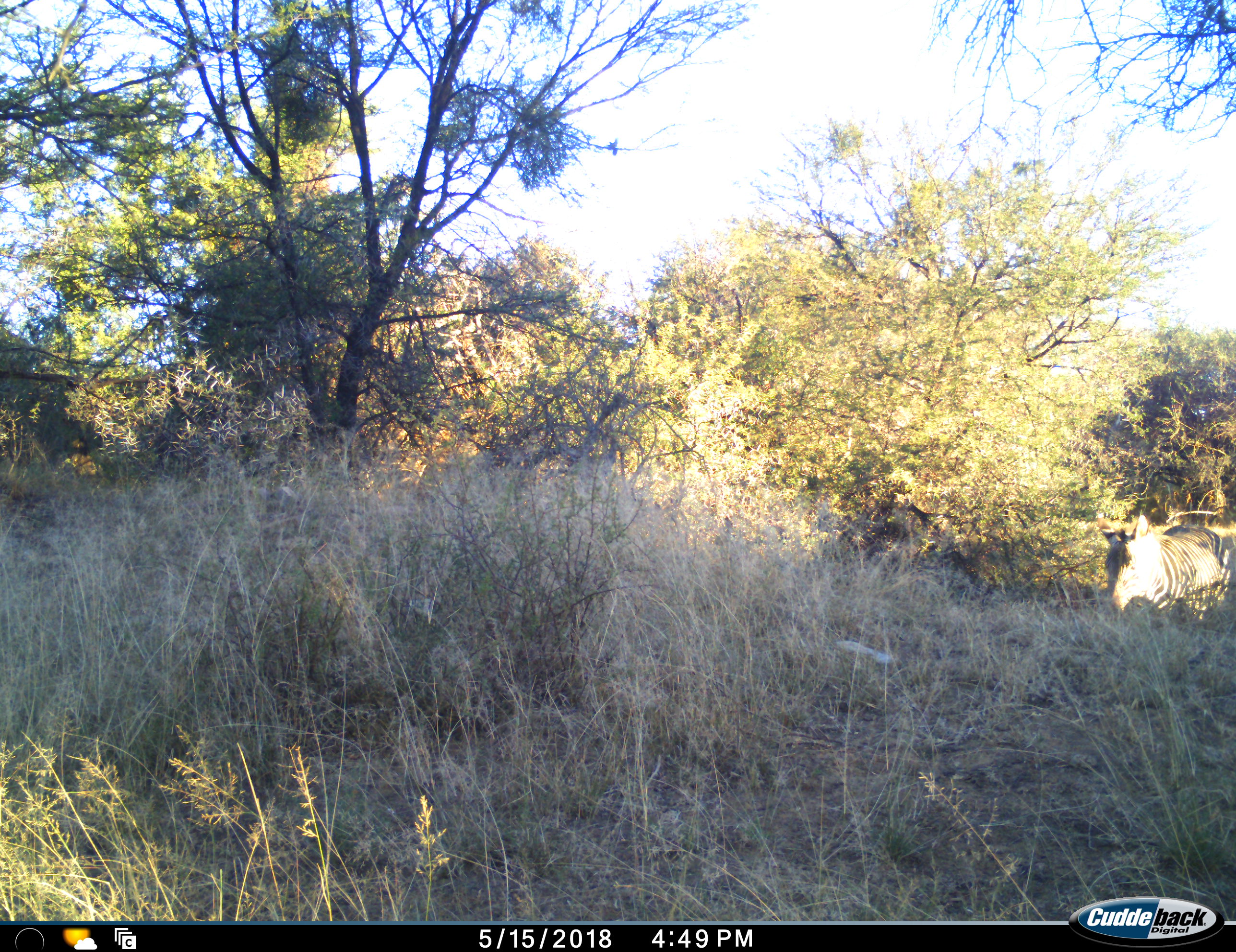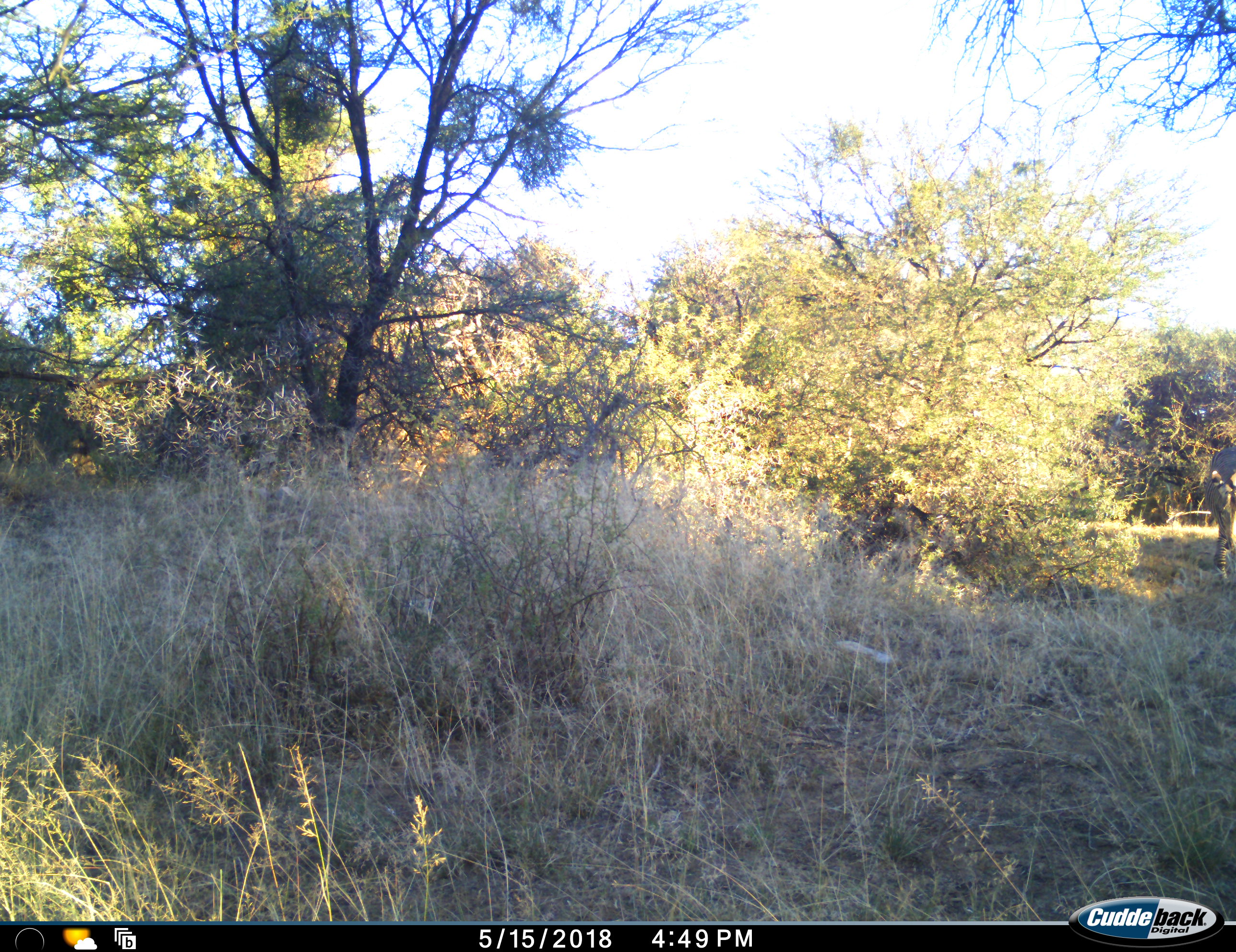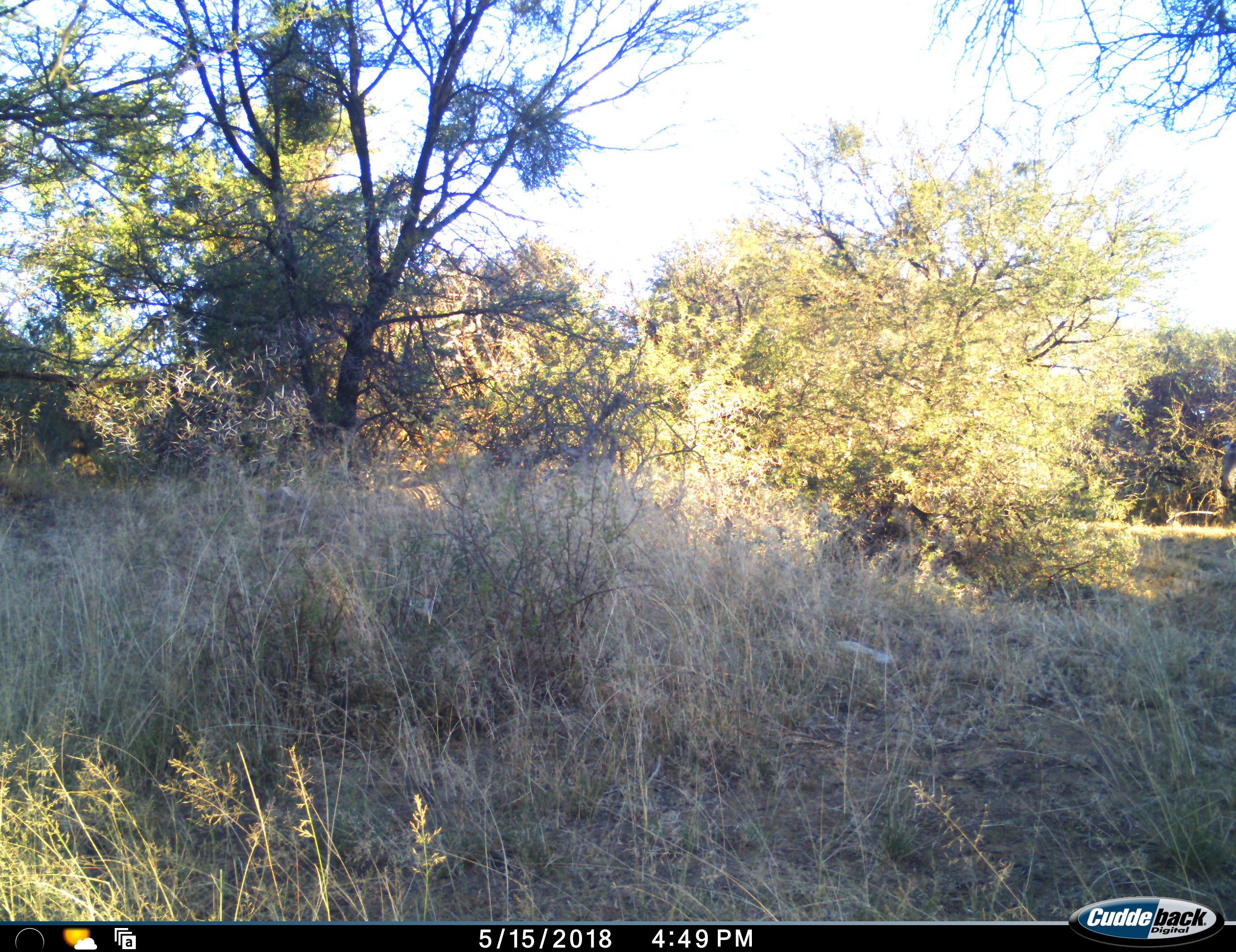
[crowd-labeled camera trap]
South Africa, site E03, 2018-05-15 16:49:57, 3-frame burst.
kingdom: Animalia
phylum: Chordata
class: Mammalia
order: Perissodactyla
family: Equidae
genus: Equus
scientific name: Equus zebra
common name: mountain zebra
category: zebramountain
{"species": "zebramountain (mountain zebra) (Equus zebra)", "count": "1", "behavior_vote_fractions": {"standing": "17%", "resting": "33%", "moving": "83%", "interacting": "0%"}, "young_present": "0%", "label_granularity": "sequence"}